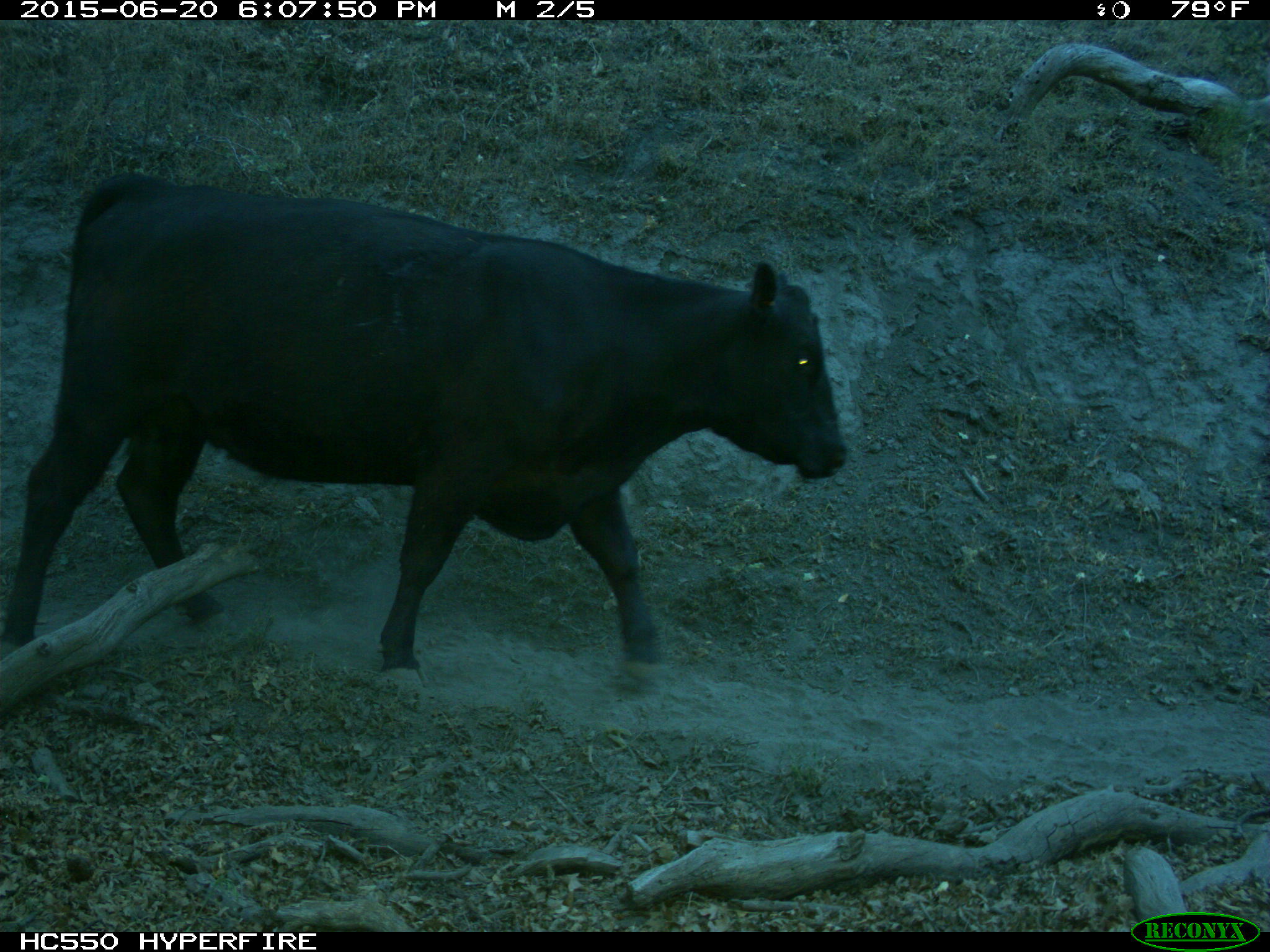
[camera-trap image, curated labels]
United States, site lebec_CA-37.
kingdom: Animalia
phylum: Chordata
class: Mammalia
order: Artiodactyla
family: Bovidae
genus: Bos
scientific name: Bos taurus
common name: domestic cow